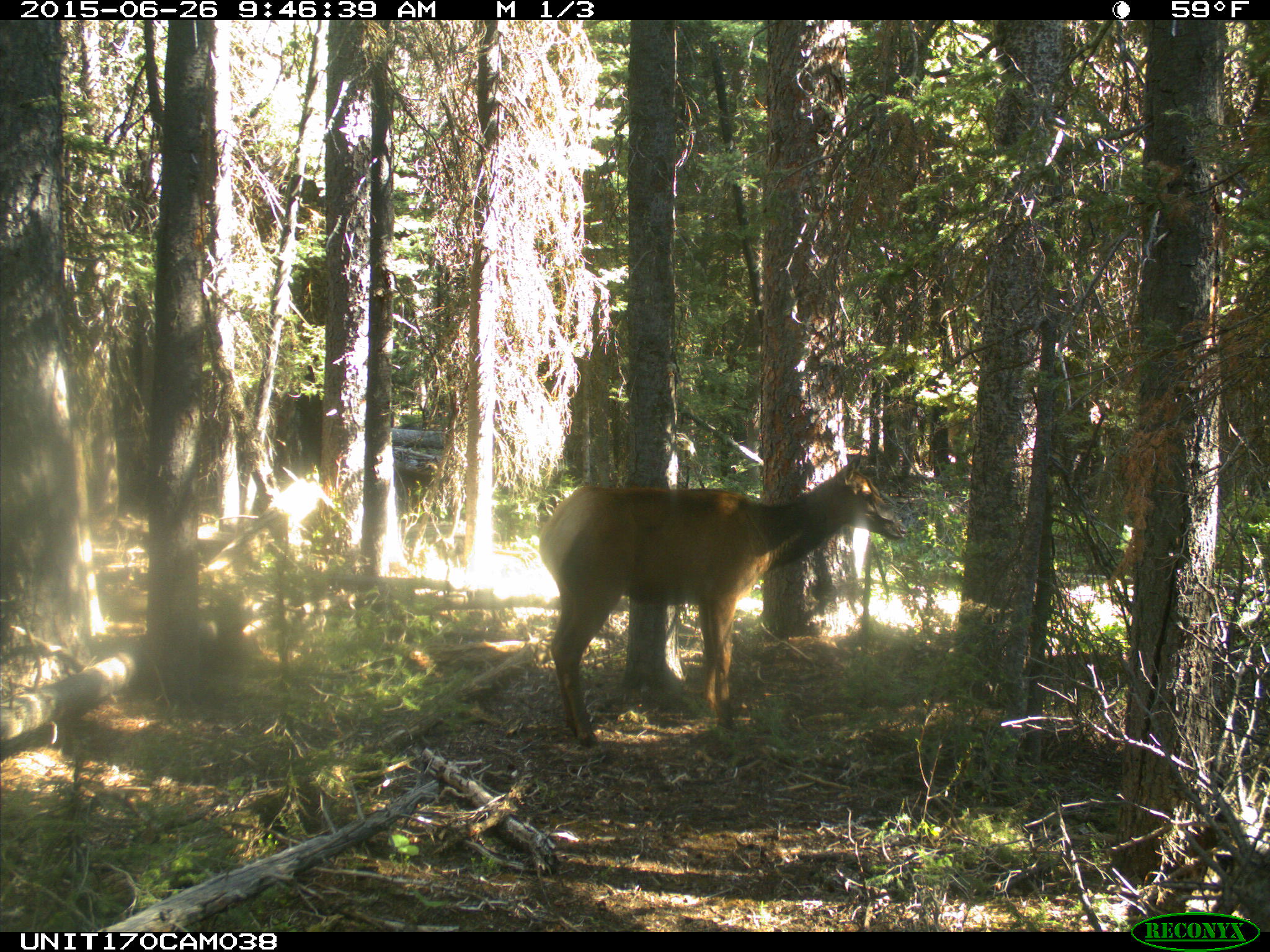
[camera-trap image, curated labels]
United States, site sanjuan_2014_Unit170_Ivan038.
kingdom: Animalia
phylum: Chordata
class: Mammalia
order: Artiodactyla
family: Cervidae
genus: Cervus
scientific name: Cervus elaphus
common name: red deer